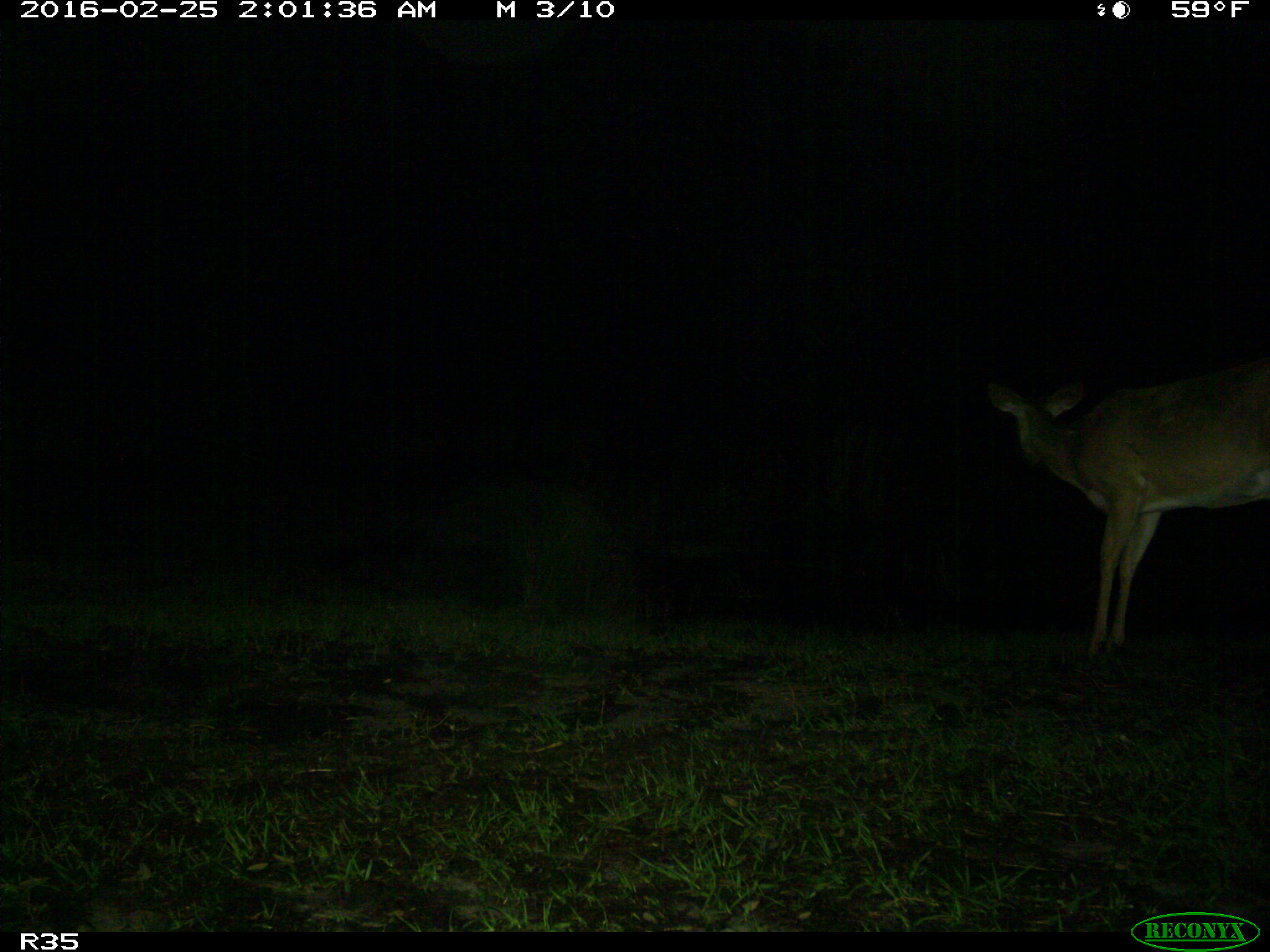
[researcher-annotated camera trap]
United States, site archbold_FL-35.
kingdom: Animalia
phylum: Chordata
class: Mammalia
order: Artiodactyla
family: Cervidae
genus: Odocoileus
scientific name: Odocoileus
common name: deer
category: unidentified deer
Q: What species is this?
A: Unidentified deer (deer) (Odocoileus).